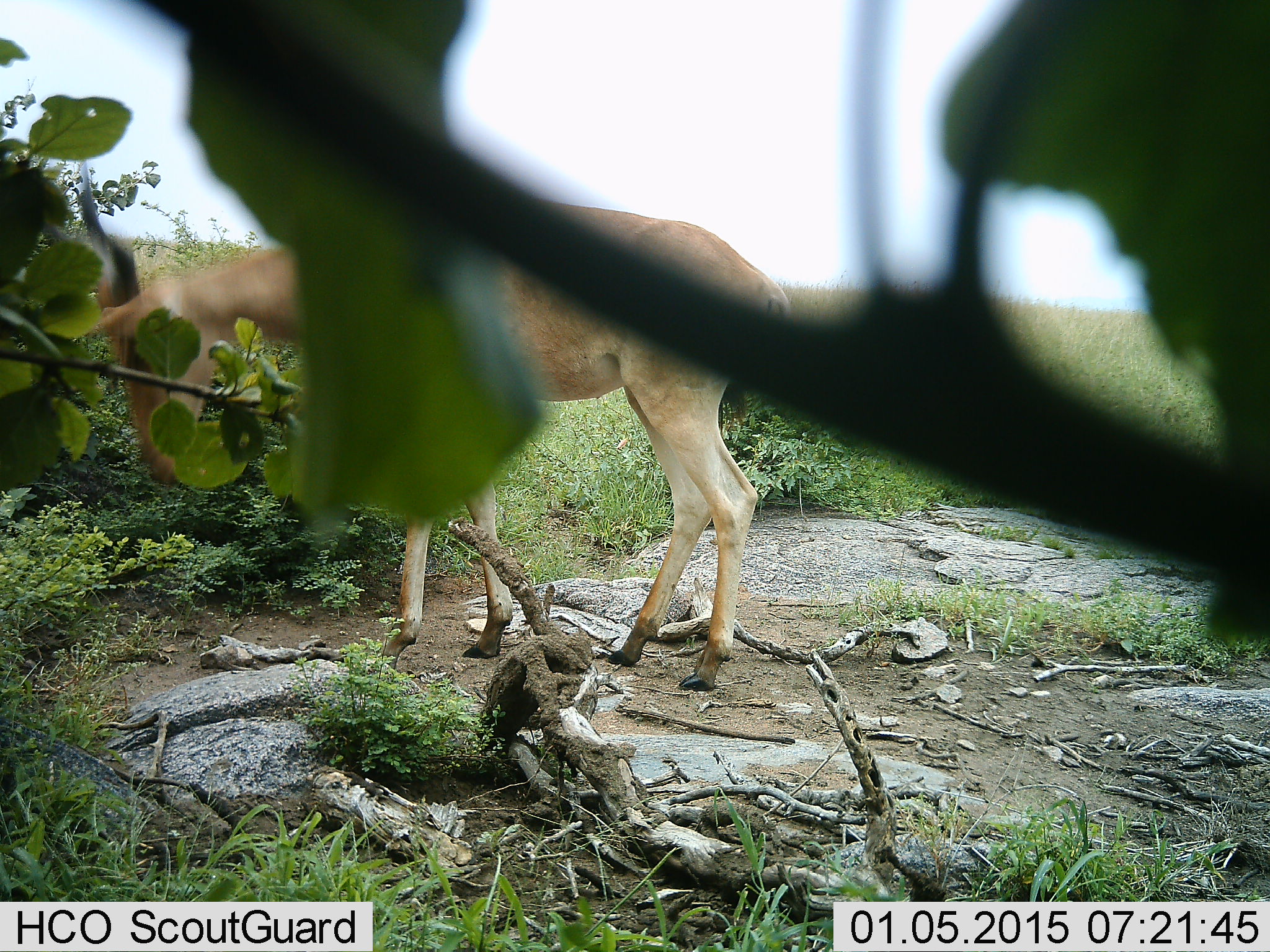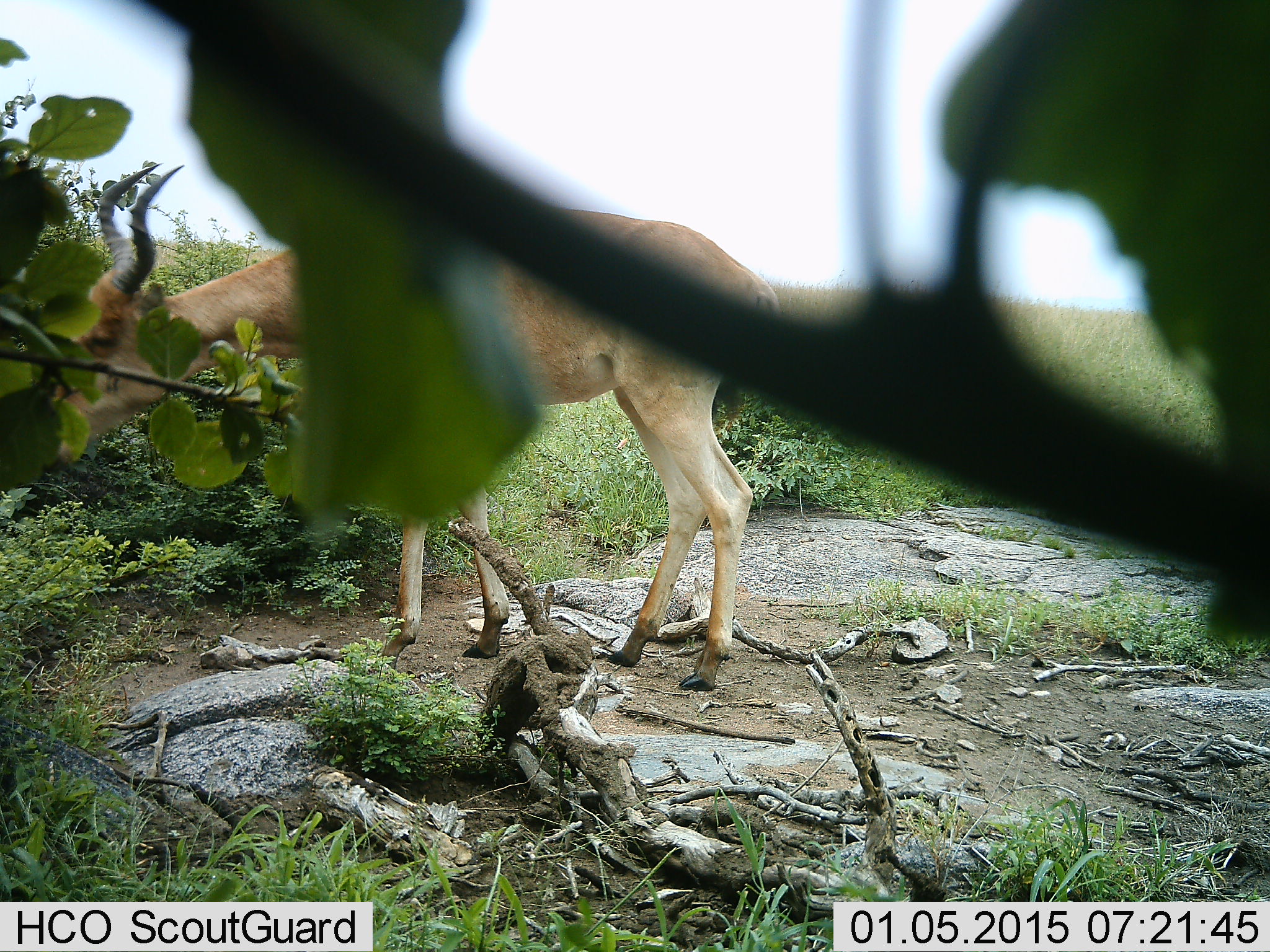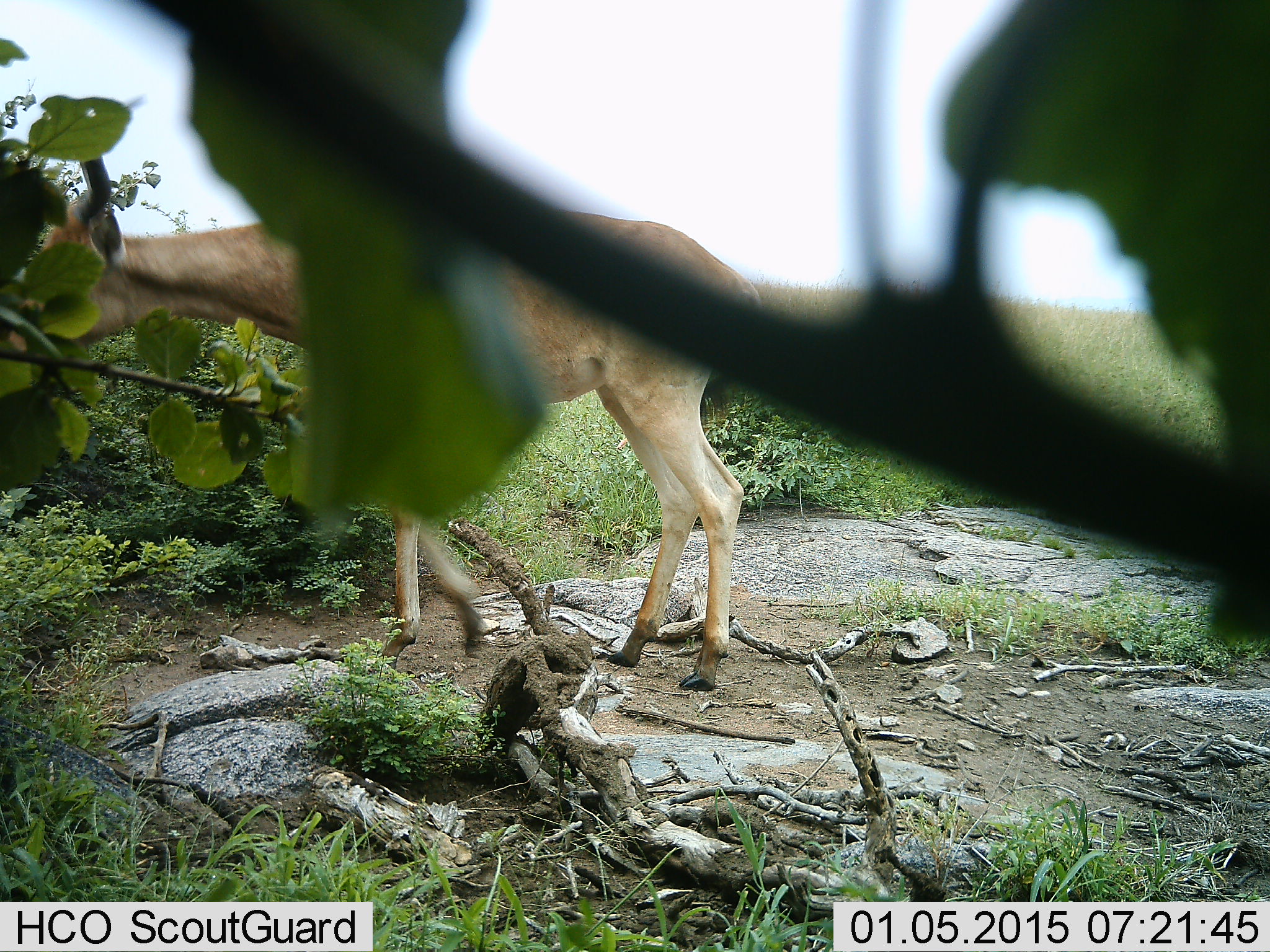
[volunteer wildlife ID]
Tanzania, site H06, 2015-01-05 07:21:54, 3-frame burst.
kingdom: Animalia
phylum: Chordata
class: Mammalia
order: Artiodactyla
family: Bovidae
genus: Alcelaphus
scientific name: Alcelaphus buselaphus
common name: hartebeest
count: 1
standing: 40%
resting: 0%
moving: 10%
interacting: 0%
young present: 0%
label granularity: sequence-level